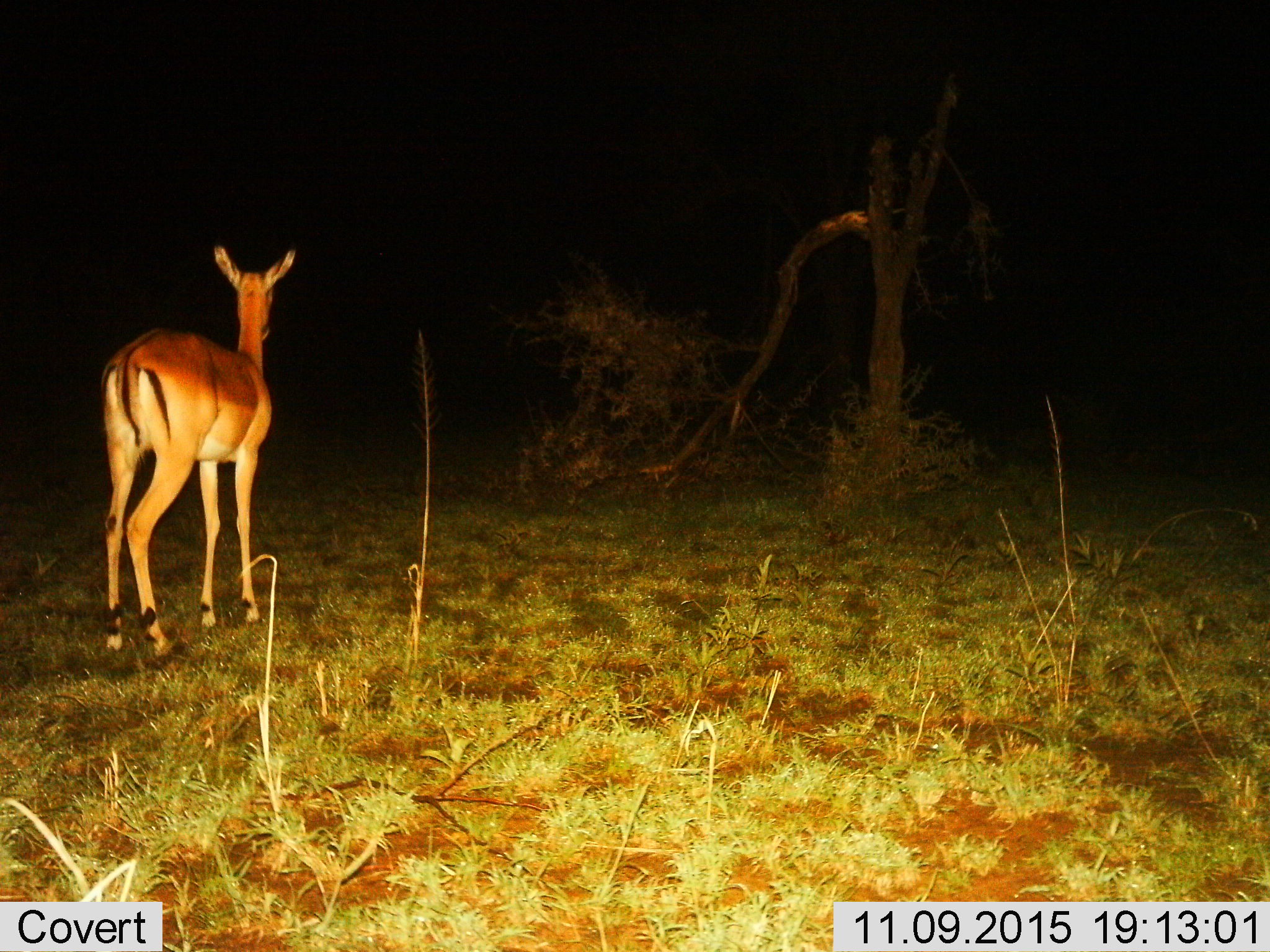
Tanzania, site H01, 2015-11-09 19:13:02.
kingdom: Animalia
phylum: Chordata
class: Mammalia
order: Artiodactyla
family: Bovidae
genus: Aepyceros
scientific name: Aepyceros melampus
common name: impala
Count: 1.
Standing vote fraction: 100%.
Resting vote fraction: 0%.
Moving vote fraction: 0%.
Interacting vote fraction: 0%.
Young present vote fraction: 0%.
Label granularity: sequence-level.